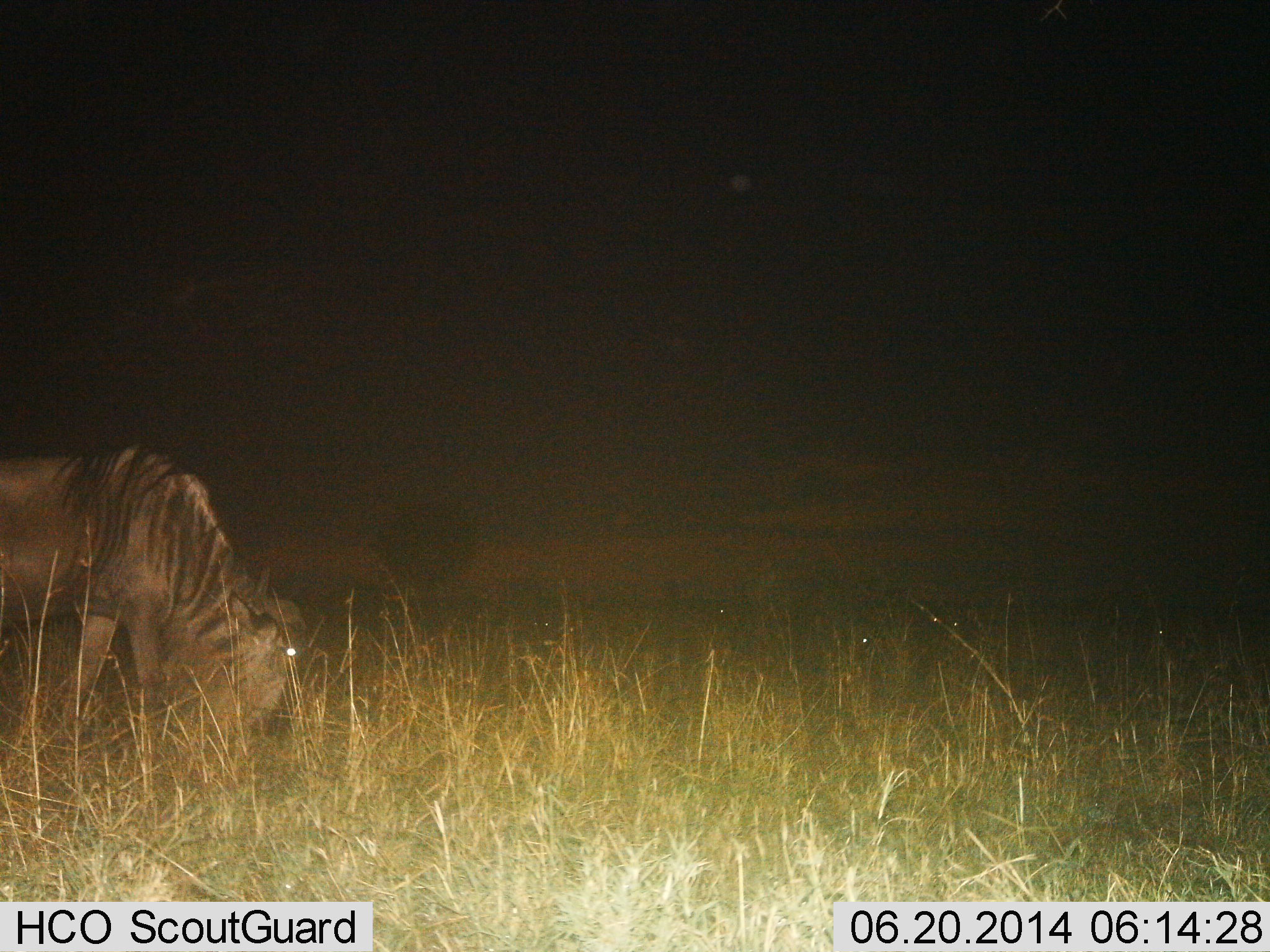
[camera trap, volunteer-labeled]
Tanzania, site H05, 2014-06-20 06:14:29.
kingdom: Animalia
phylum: Chordata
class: Mammalia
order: Artiodactyla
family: Bovidae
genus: Connochaetes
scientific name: Connochaetes taurinus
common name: blue wildebeest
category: wildebeest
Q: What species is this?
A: Wildebeest (blue wildebeest) (Connochaetes taurinus).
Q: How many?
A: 1.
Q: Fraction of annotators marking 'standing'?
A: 22%.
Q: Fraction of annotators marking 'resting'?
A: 3%.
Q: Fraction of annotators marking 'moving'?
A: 0%.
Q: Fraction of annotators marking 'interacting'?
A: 0%.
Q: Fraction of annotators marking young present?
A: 0%.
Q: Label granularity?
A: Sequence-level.